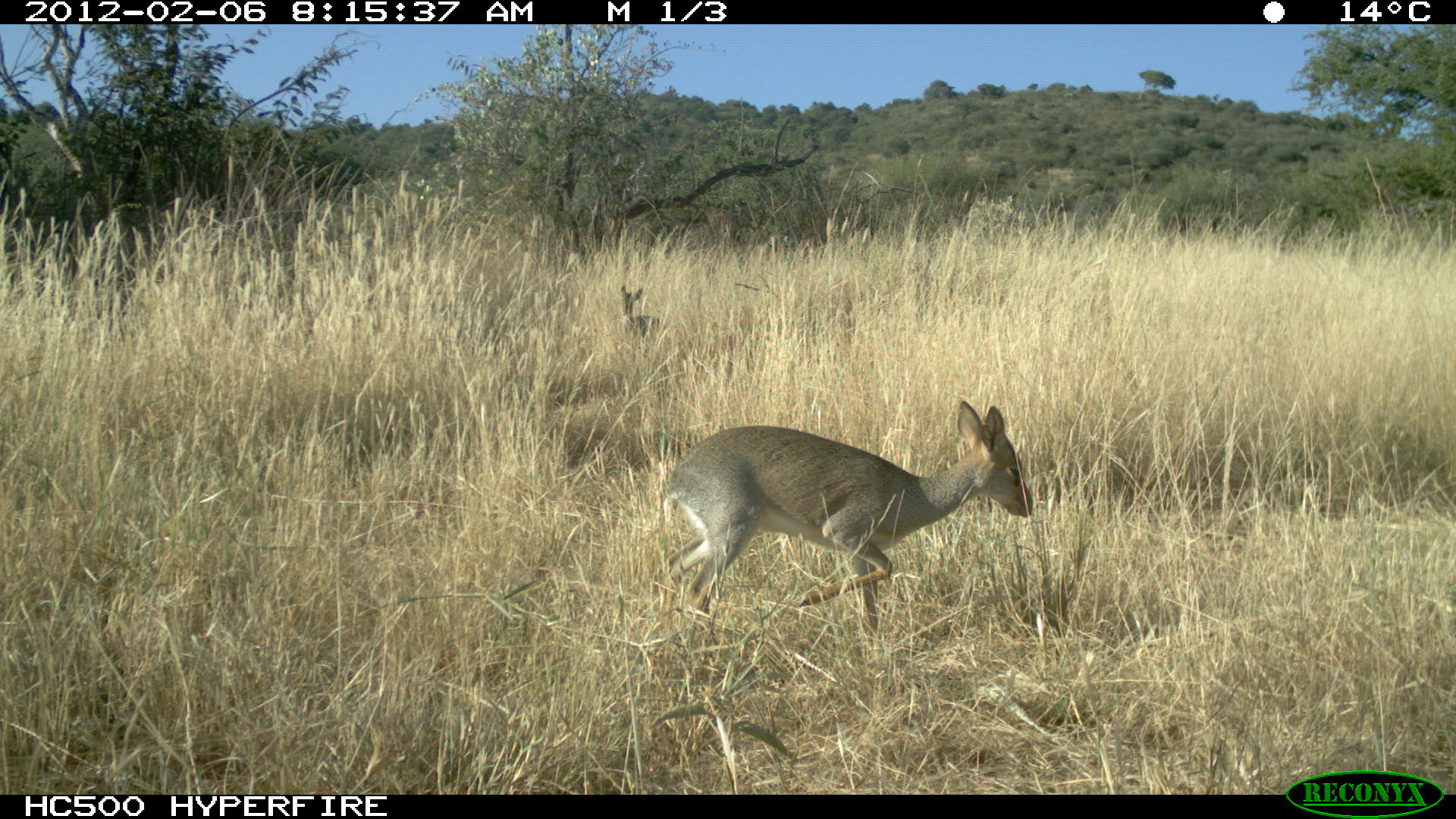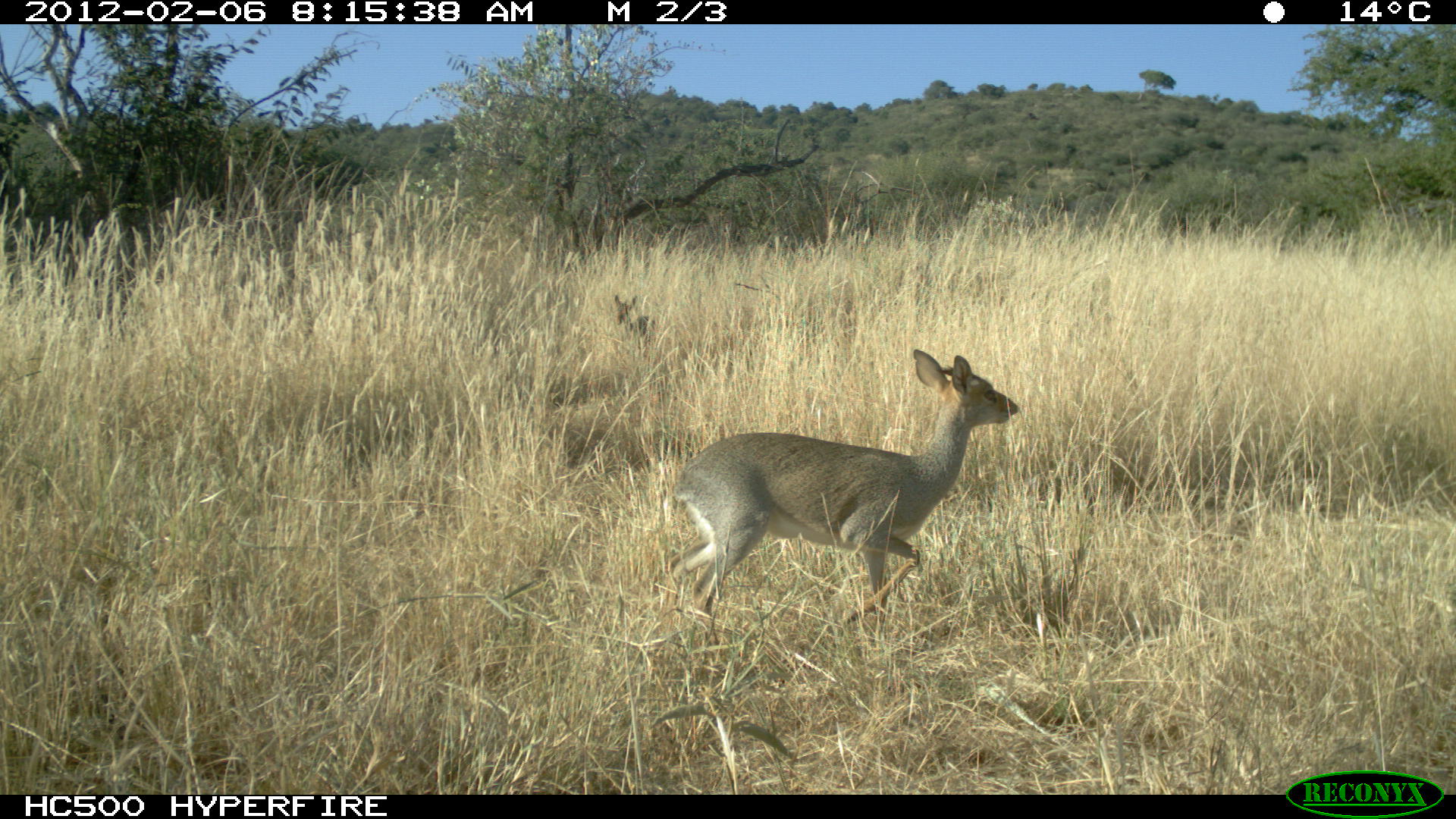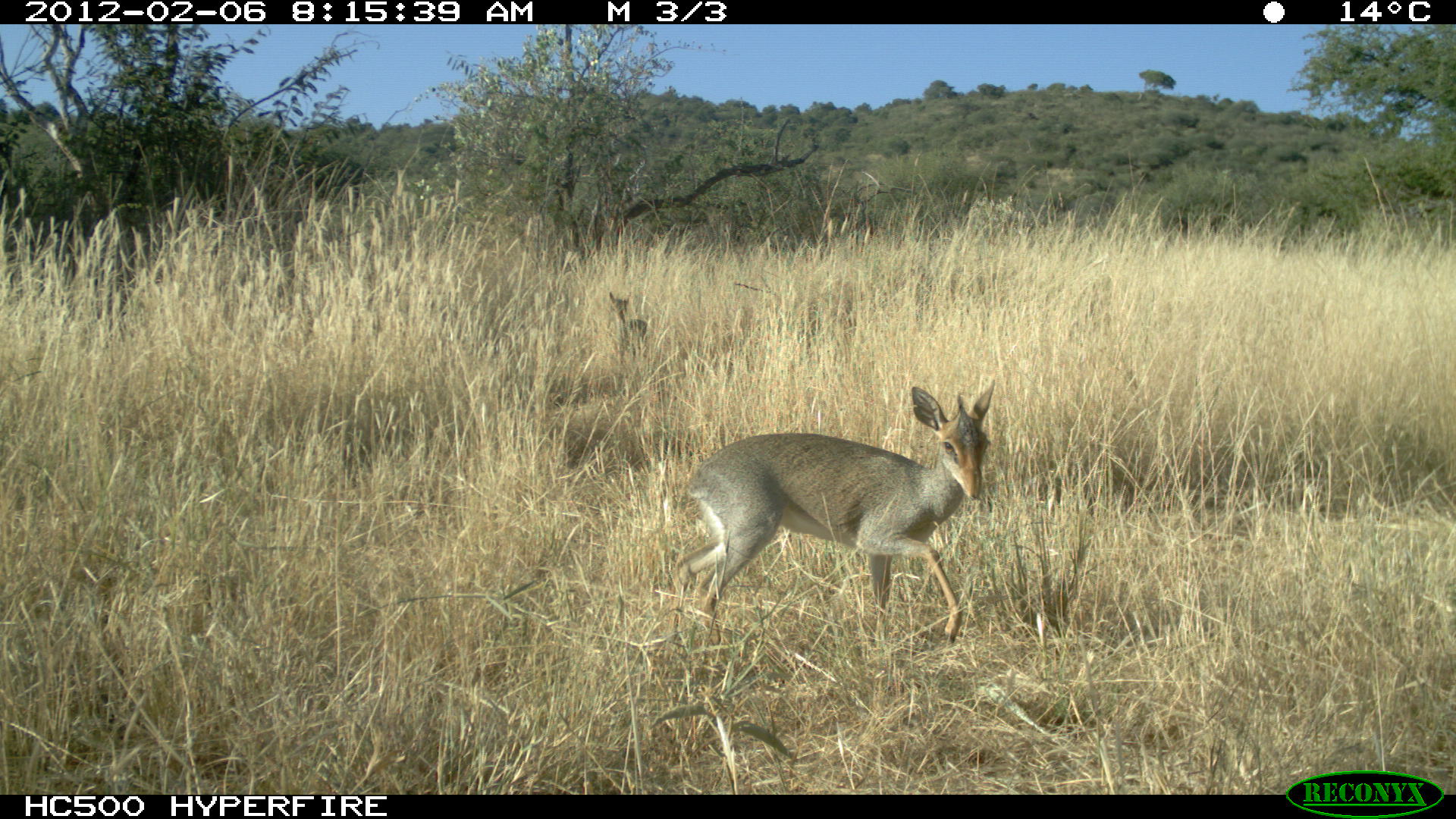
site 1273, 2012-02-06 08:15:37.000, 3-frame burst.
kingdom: Animalia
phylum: Chordata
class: Mammalia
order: Artiodactyla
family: Bovidae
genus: Madoqua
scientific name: Madoqua guentheri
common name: günther's dik-dik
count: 2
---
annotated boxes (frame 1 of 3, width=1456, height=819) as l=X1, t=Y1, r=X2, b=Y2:
madoqua guentheri: l=640, t=391, r=1037, b=643; l=609, t=279, r=671, b=348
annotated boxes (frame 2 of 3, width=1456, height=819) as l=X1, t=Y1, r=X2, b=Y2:
madoqua guentheri: l=640, t=339, r=1027, b=643; l=599, t=280, r=661, b=349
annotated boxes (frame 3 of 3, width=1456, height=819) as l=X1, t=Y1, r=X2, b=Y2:
madoqua guentheri: l=661, t=375, r=1005, b=643; l=599, t=280, r=662, b=353